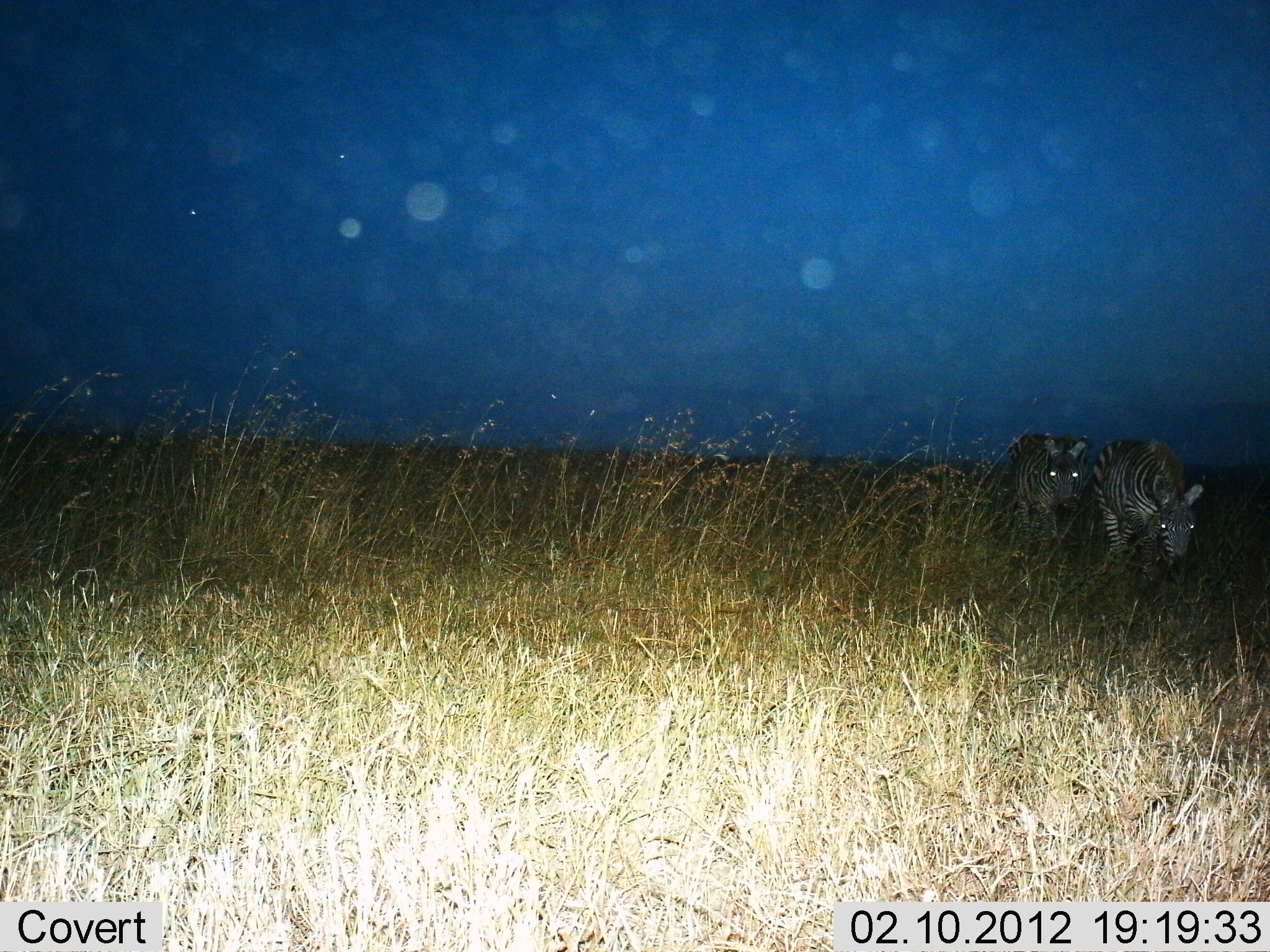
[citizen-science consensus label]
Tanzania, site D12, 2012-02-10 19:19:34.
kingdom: Animalia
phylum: Chordata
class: Mammalia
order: Perissodactyla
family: Equidae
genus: Equus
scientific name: Equus quagga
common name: plains zebra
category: zebra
Zebra (plains zebra) (Equus quagga), count 2. Behavior (volunteer vote fractions): standing 29%, resting 0%, moving 71%, interacting 0%. Young present (vote fraction): 0%. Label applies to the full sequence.